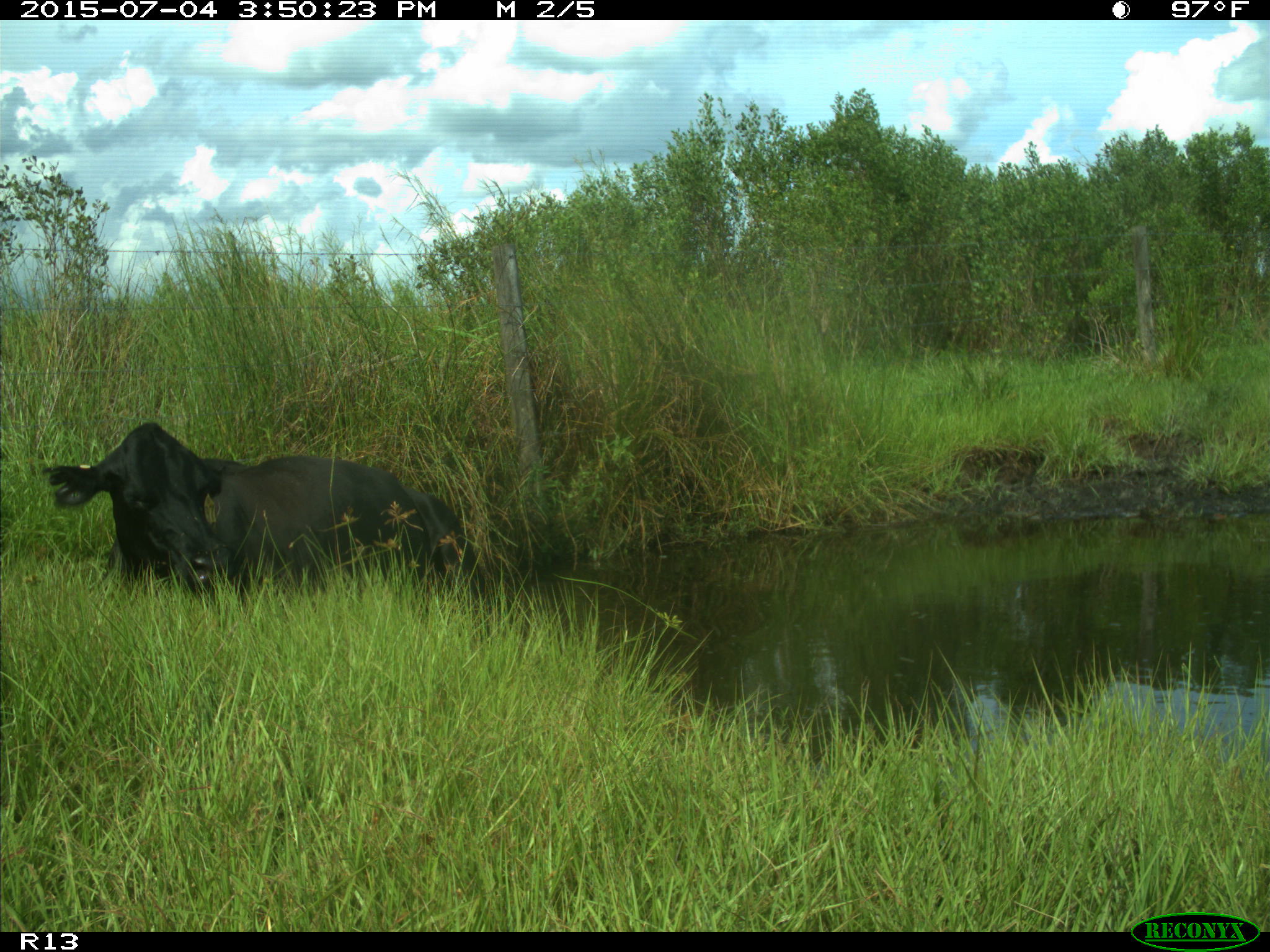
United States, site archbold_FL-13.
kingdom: Animalia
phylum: Chordata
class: Mammalia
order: Artiodactyla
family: Bovidae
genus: Bos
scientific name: Bos taurus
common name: domestic cow